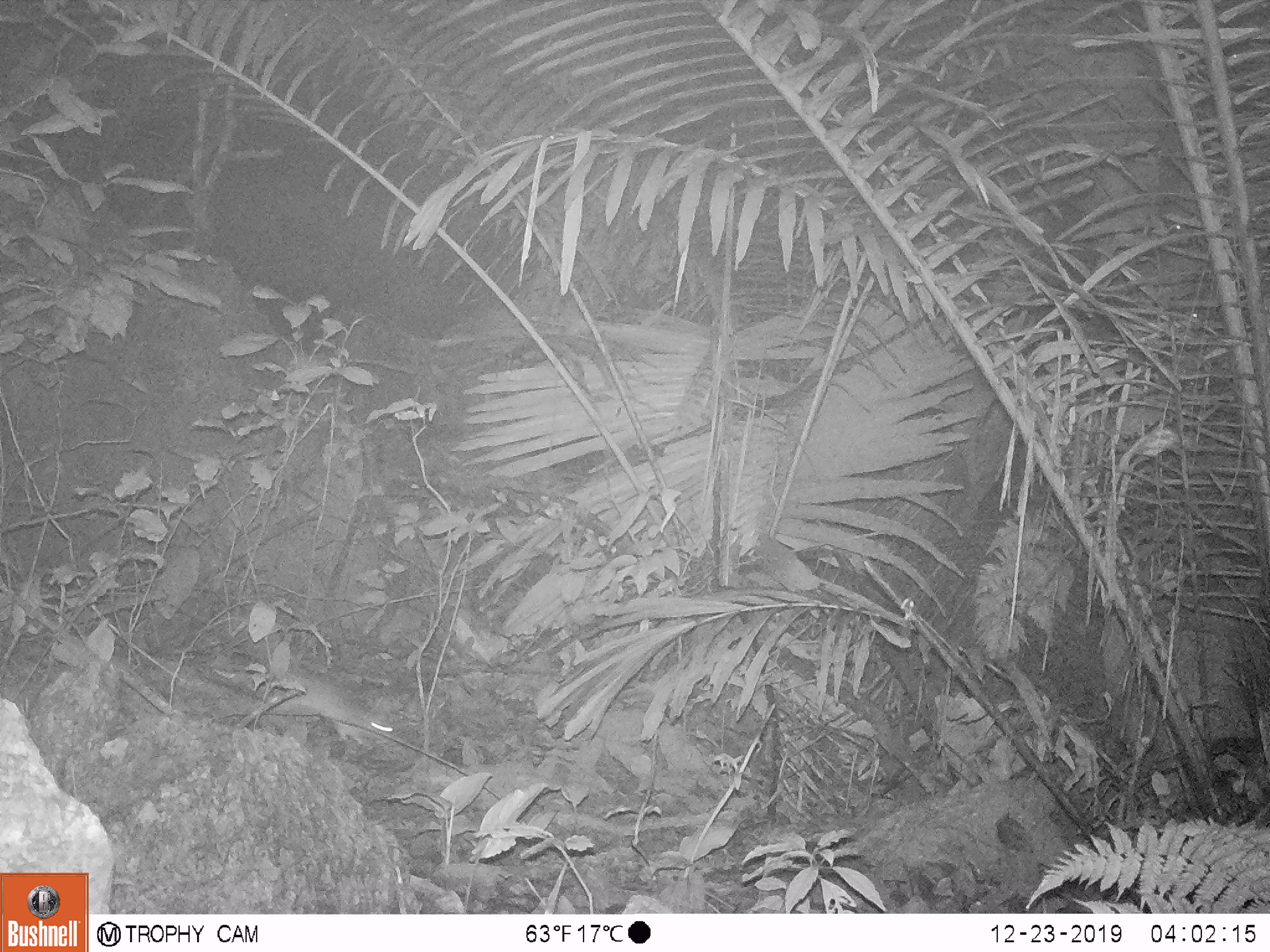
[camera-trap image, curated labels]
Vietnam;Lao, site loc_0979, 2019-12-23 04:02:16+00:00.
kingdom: Animalia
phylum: Chordata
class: Mammalia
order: Rodentia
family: Muridae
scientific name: Muridae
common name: old-world mice and rats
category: unidentified murid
Unidentified murid (old-world mice and rats) (Muridae). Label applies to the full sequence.